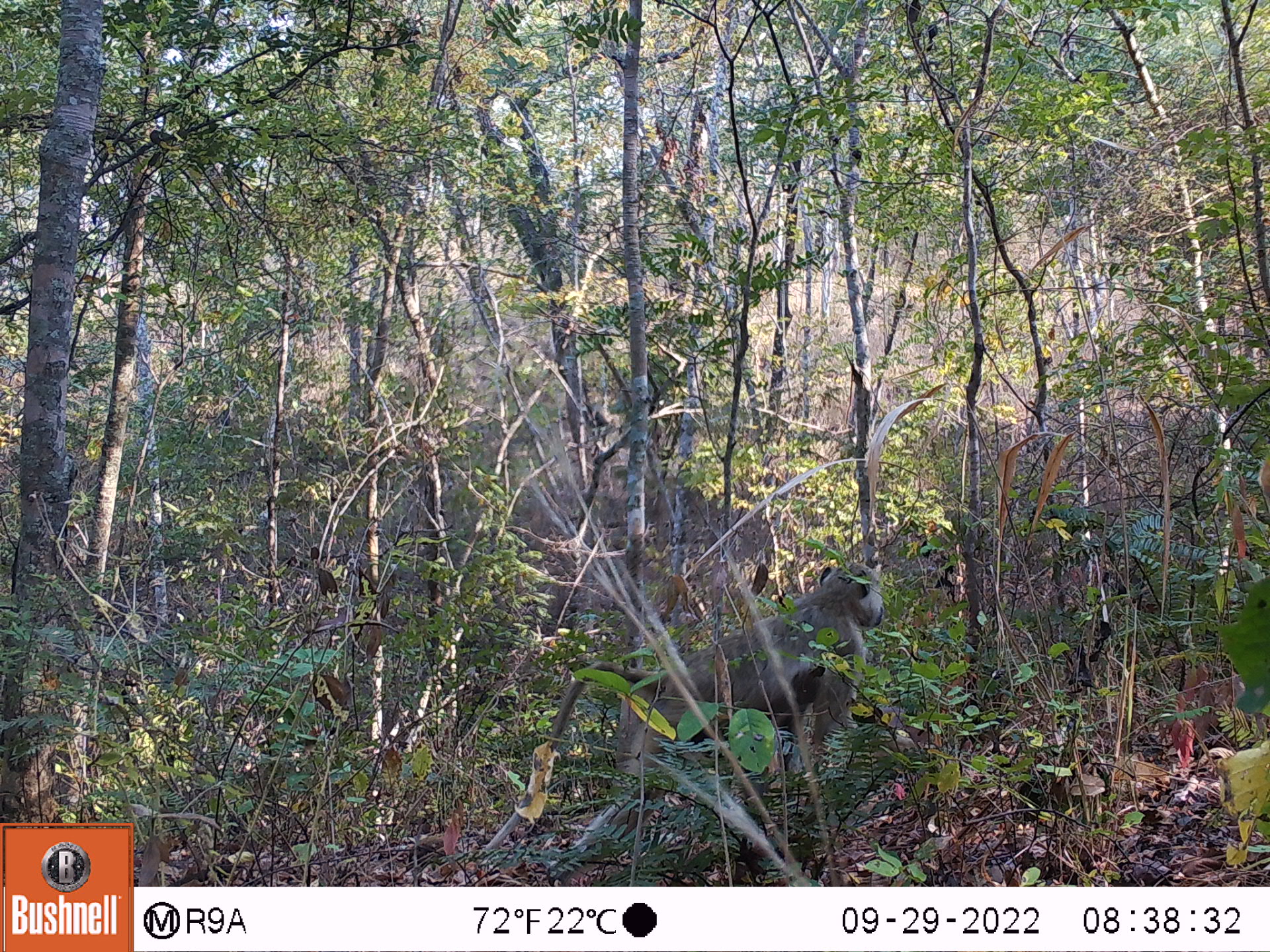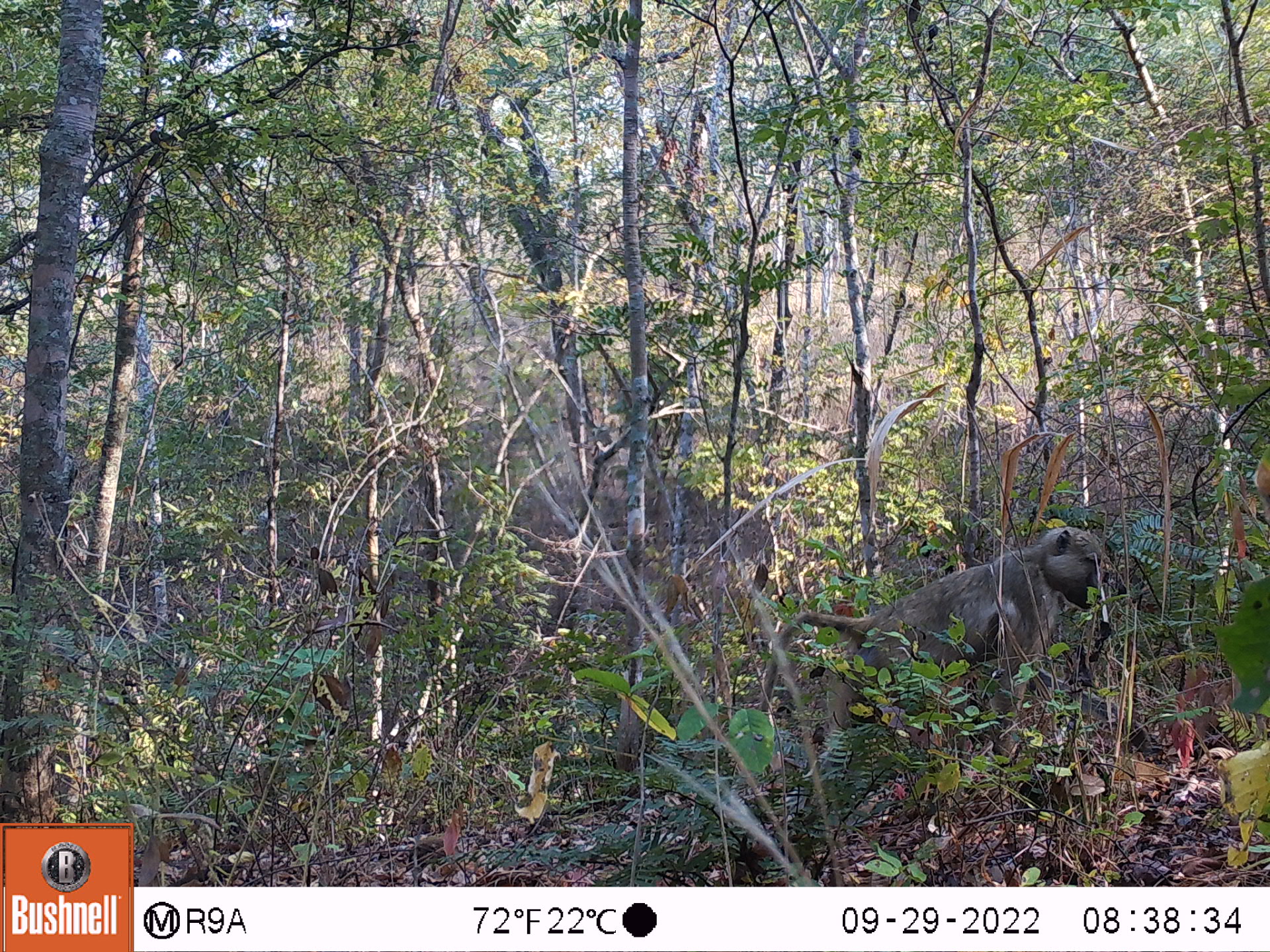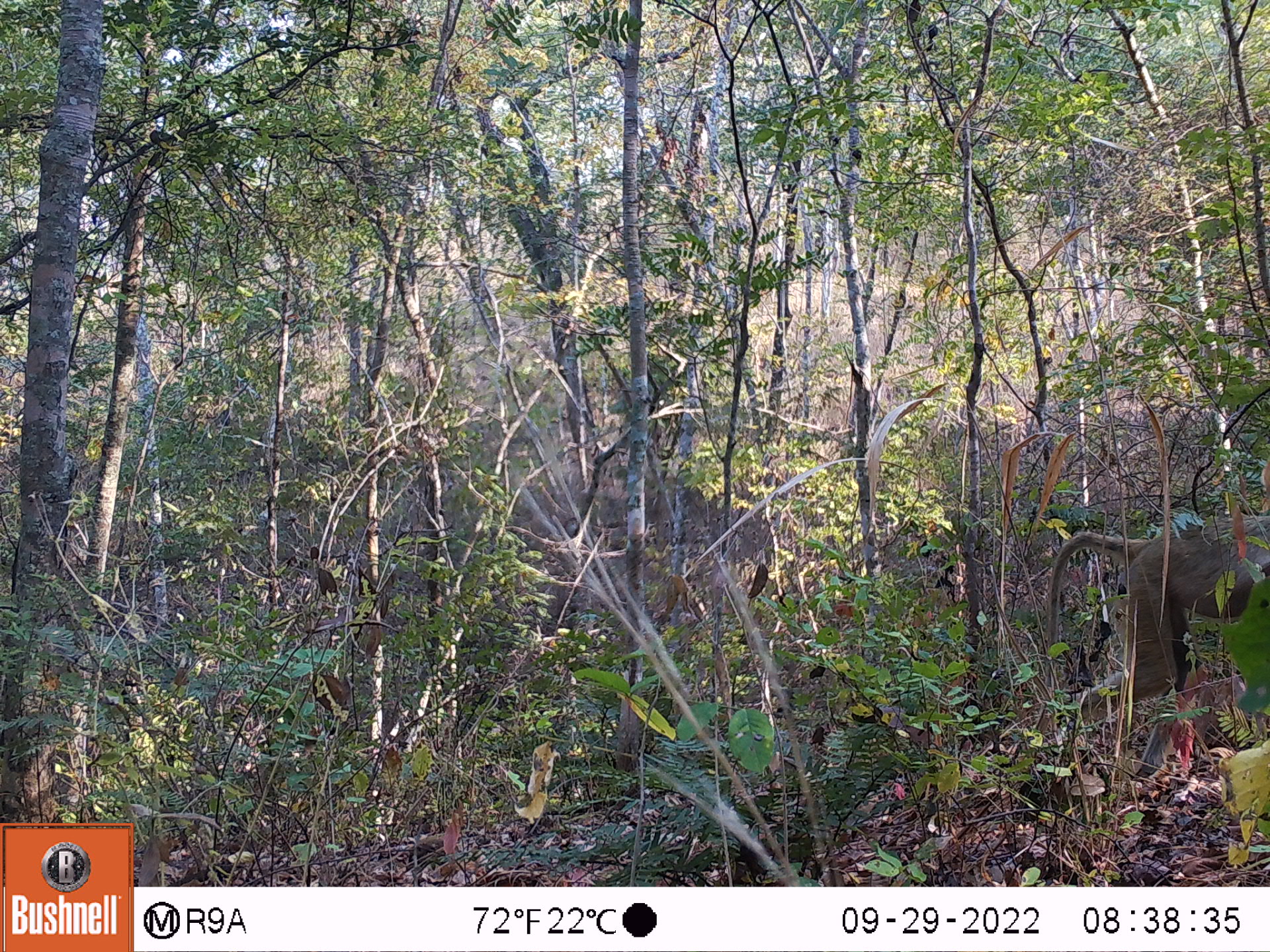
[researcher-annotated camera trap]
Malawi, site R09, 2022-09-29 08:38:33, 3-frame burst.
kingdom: Animalia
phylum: Chordata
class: Mammalia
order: Primates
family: Cercopithecidae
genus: Papio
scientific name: Papio cynocephalus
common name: yellow baboon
Yellow baboon (Papio cynocephalus), count 1.